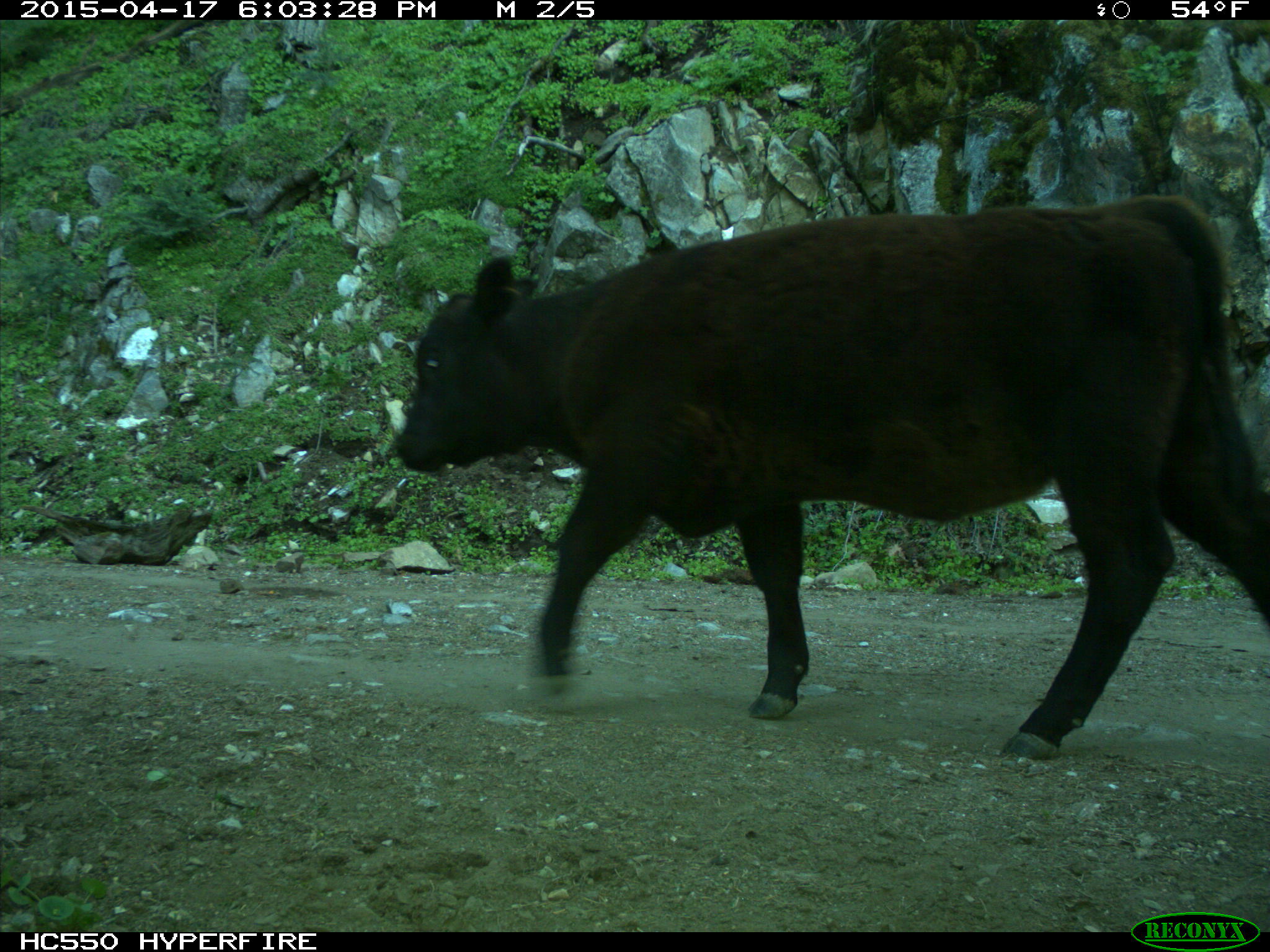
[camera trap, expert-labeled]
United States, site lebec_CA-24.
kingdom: Animalia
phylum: Chordata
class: Mammalia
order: Artiodactyla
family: Bovidae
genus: Bos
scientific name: Bos taurus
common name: domestic cow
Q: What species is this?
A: Bos taurus (domestic cow).